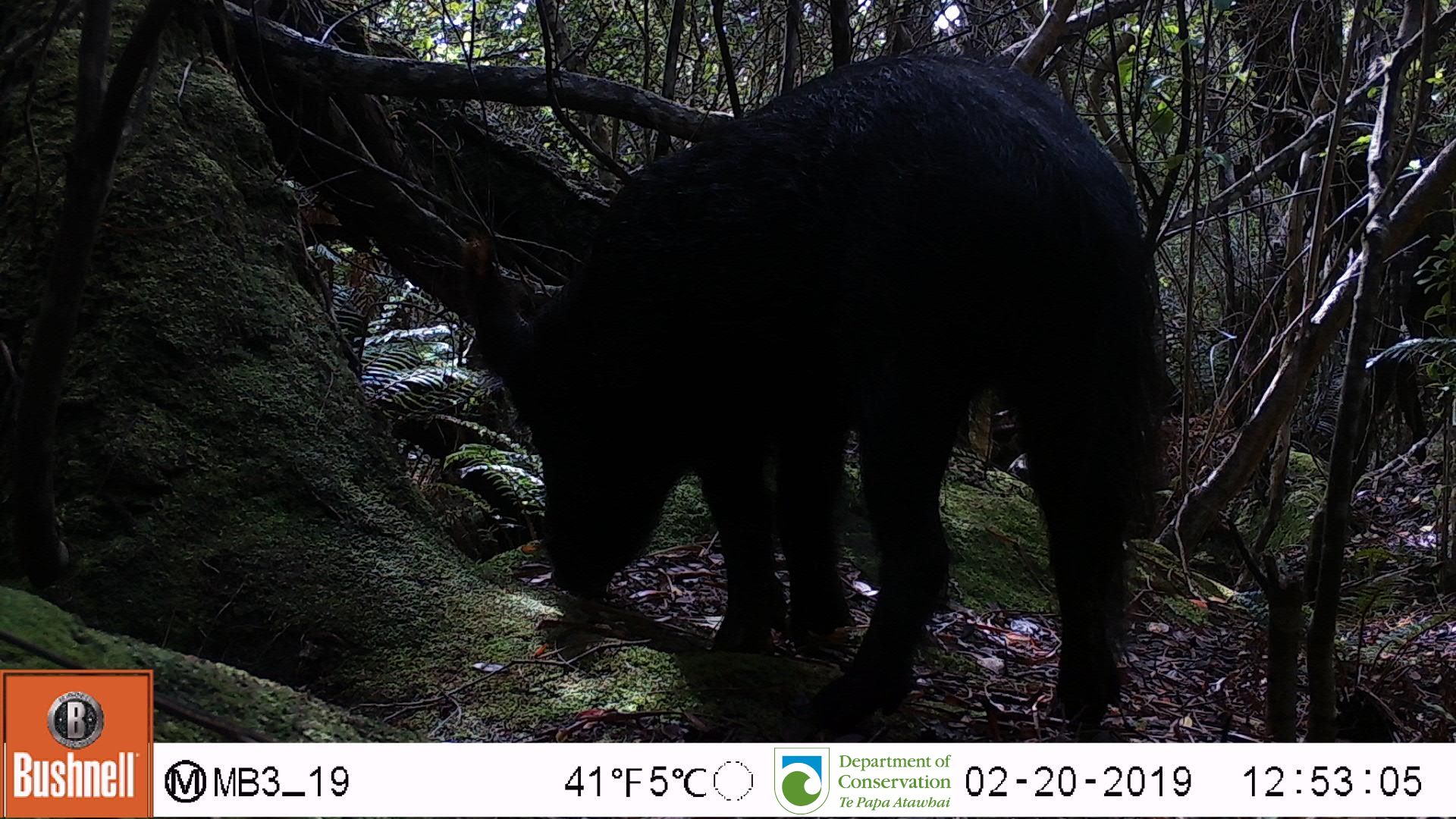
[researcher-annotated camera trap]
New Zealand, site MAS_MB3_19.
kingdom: Animalia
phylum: Chordata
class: Mammalia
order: Artiodactyla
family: Suidae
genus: Sus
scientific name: Sus scrofa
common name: pig